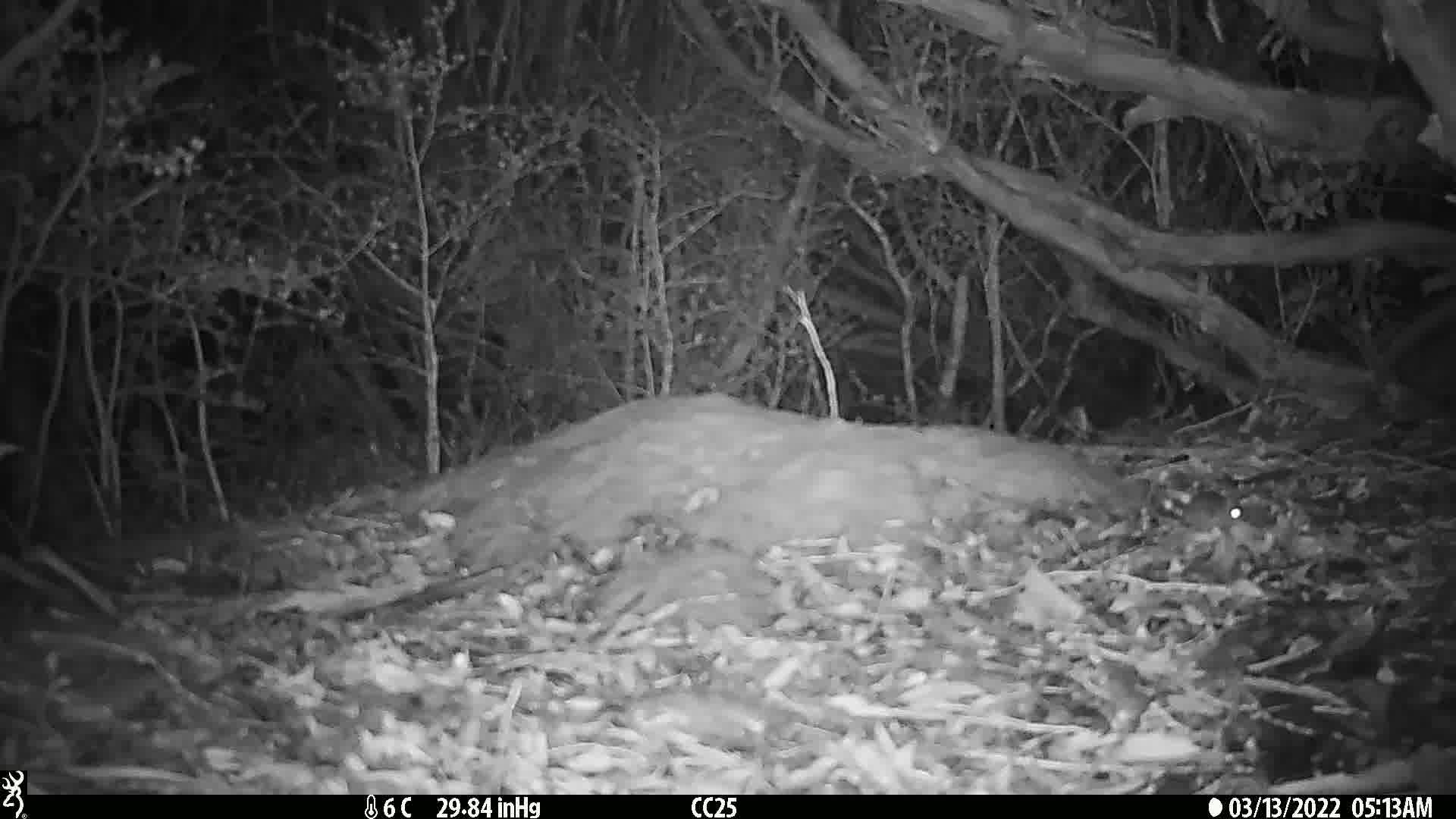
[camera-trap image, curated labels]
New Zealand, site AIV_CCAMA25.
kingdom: Animalia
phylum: Chordata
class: Mammalia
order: Rodentia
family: Muridae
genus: Mus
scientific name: Mus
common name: mouse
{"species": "mouse (Mus)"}